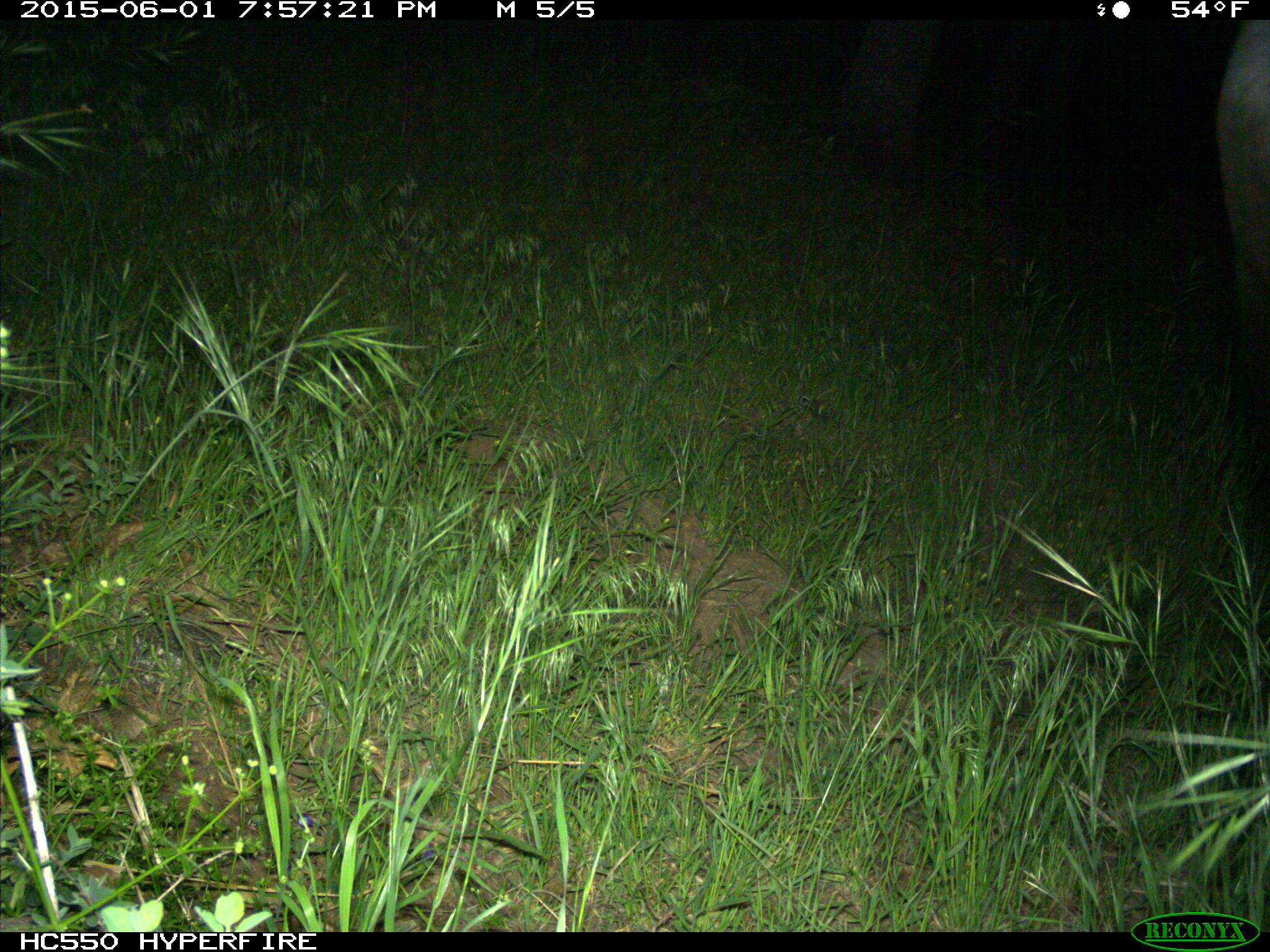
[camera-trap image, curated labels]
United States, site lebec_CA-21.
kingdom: Animalia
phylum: Chordata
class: Mammalia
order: Artiodactyla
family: Bovidae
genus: Bos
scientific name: Bos taurus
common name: domestic cow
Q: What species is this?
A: Bos taurus (domestic cow).